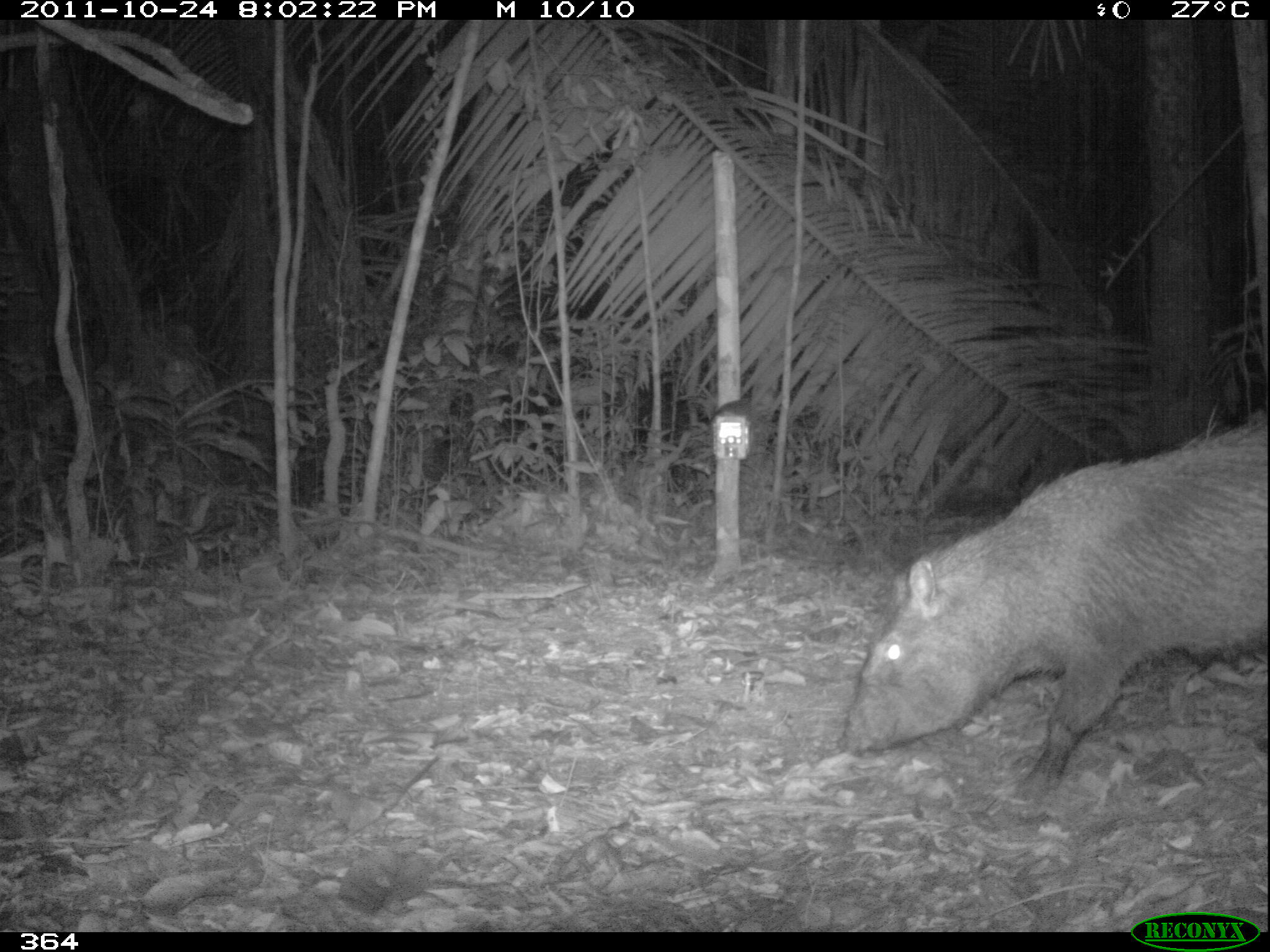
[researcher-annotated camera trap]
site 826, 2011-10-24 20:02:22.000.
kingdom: Animalia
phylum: Chordata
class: Mammalia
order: Artiodactyla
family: Tayassuidae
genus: Pecari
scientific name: Pecari tajacu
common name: collared peccary